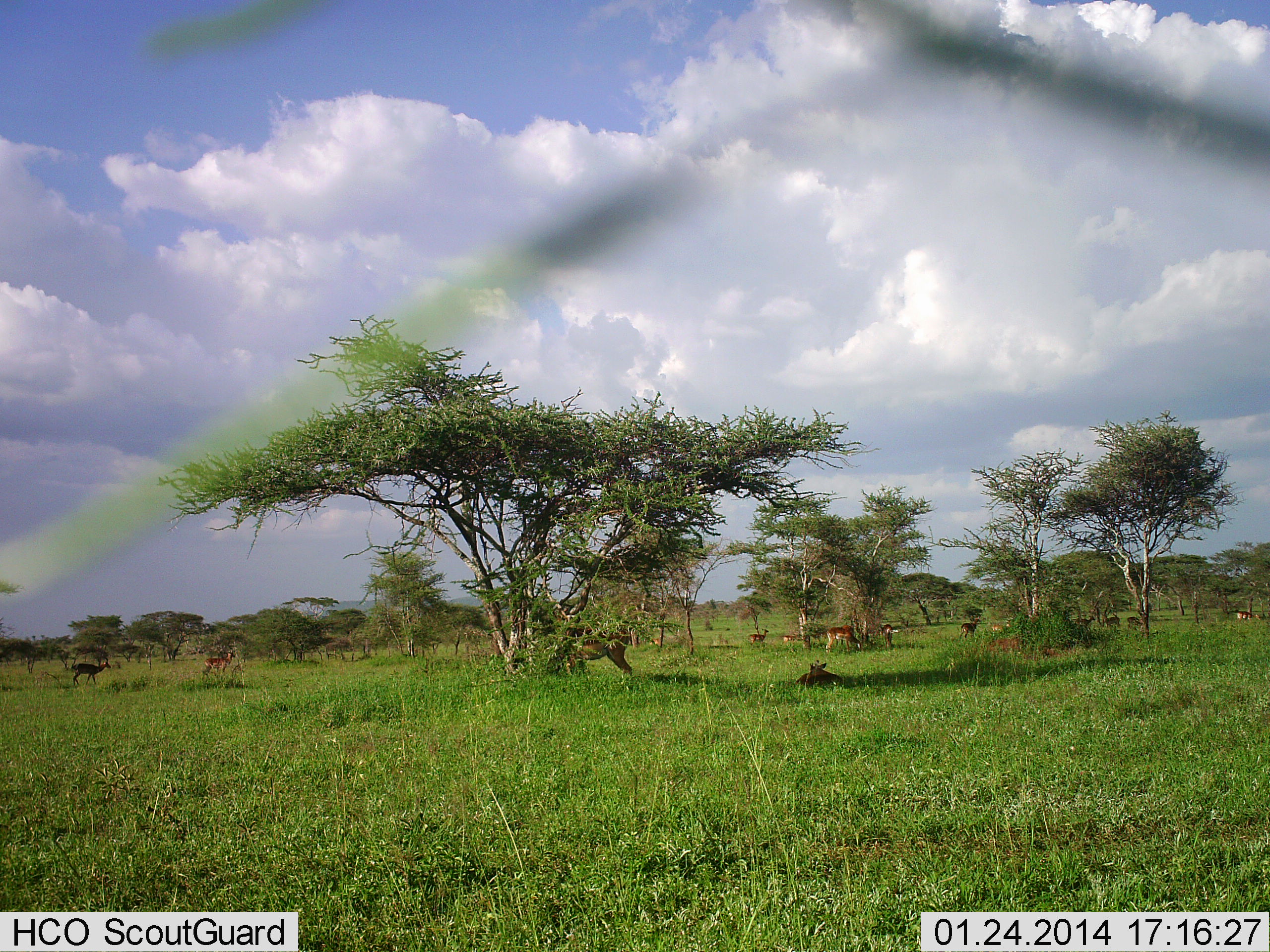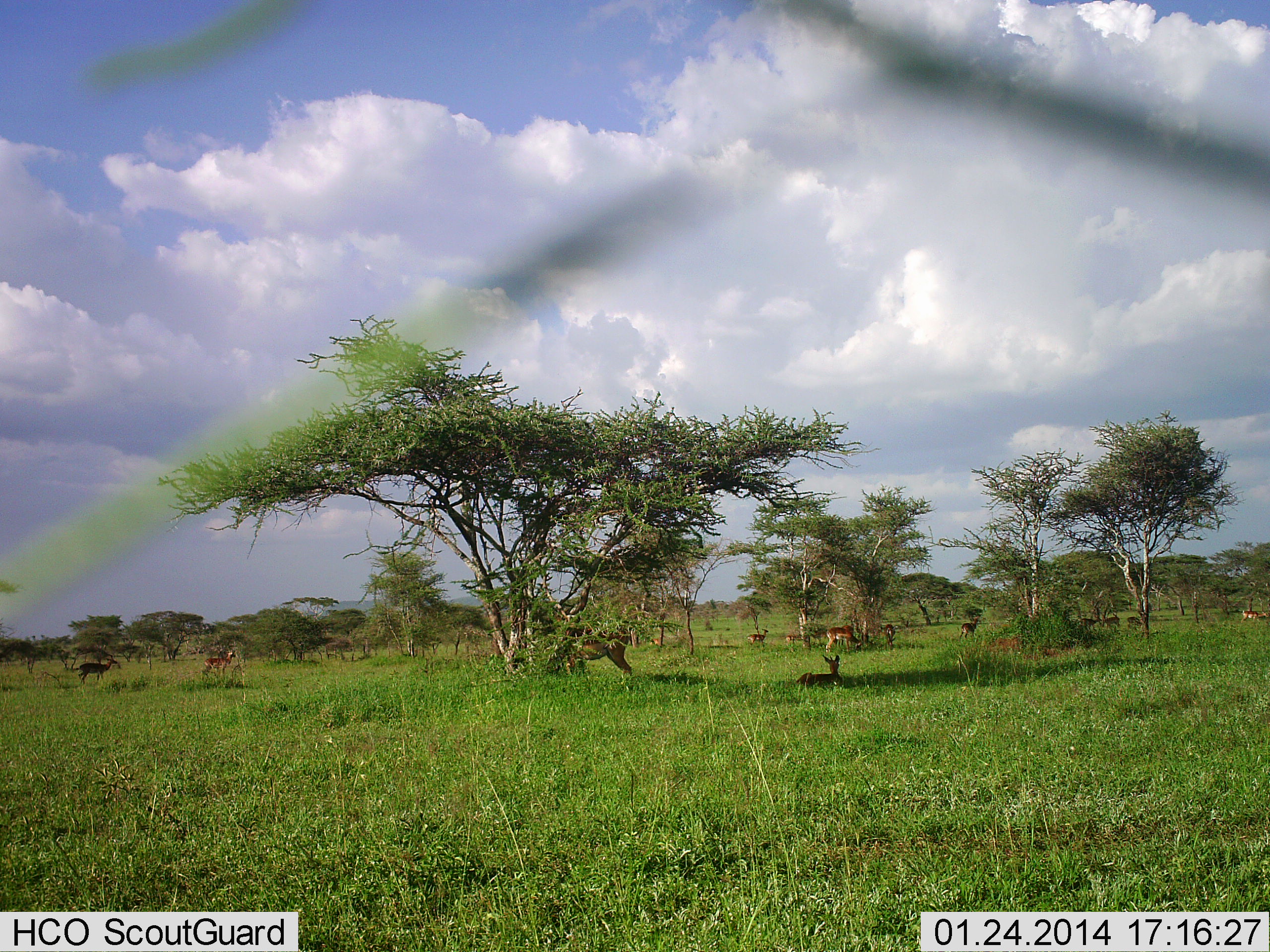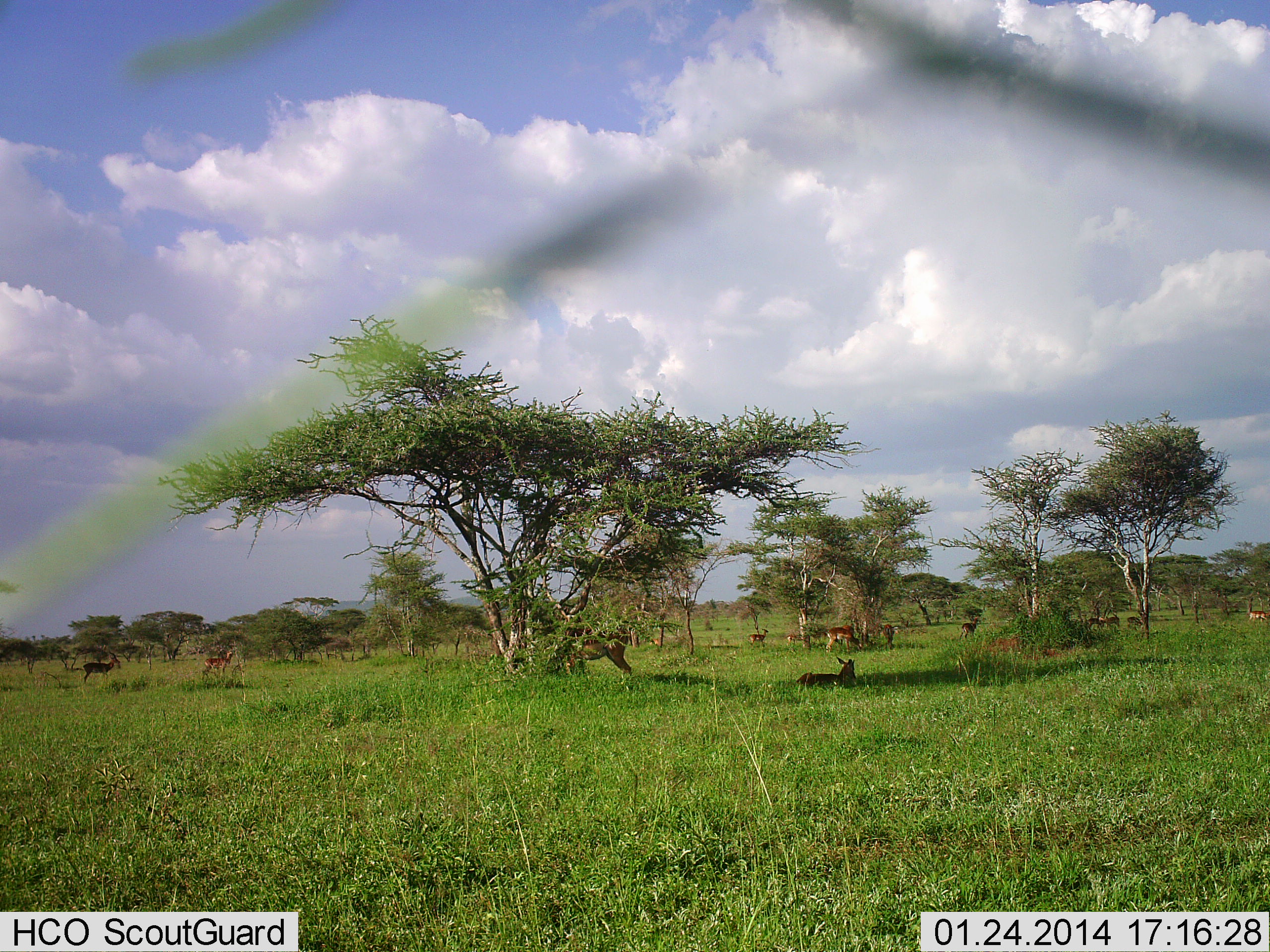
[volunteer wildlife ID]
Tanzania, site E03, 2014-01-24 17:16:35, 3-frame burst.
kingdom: Animalia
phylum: Chordata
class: Mammalia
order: Artiodactyla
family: Bovidae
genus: Aepyceros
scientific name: Aepyceros melampus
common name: impala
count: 11-50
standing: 100%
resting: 100%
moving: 70%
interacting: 0%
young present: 10%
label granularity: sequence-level